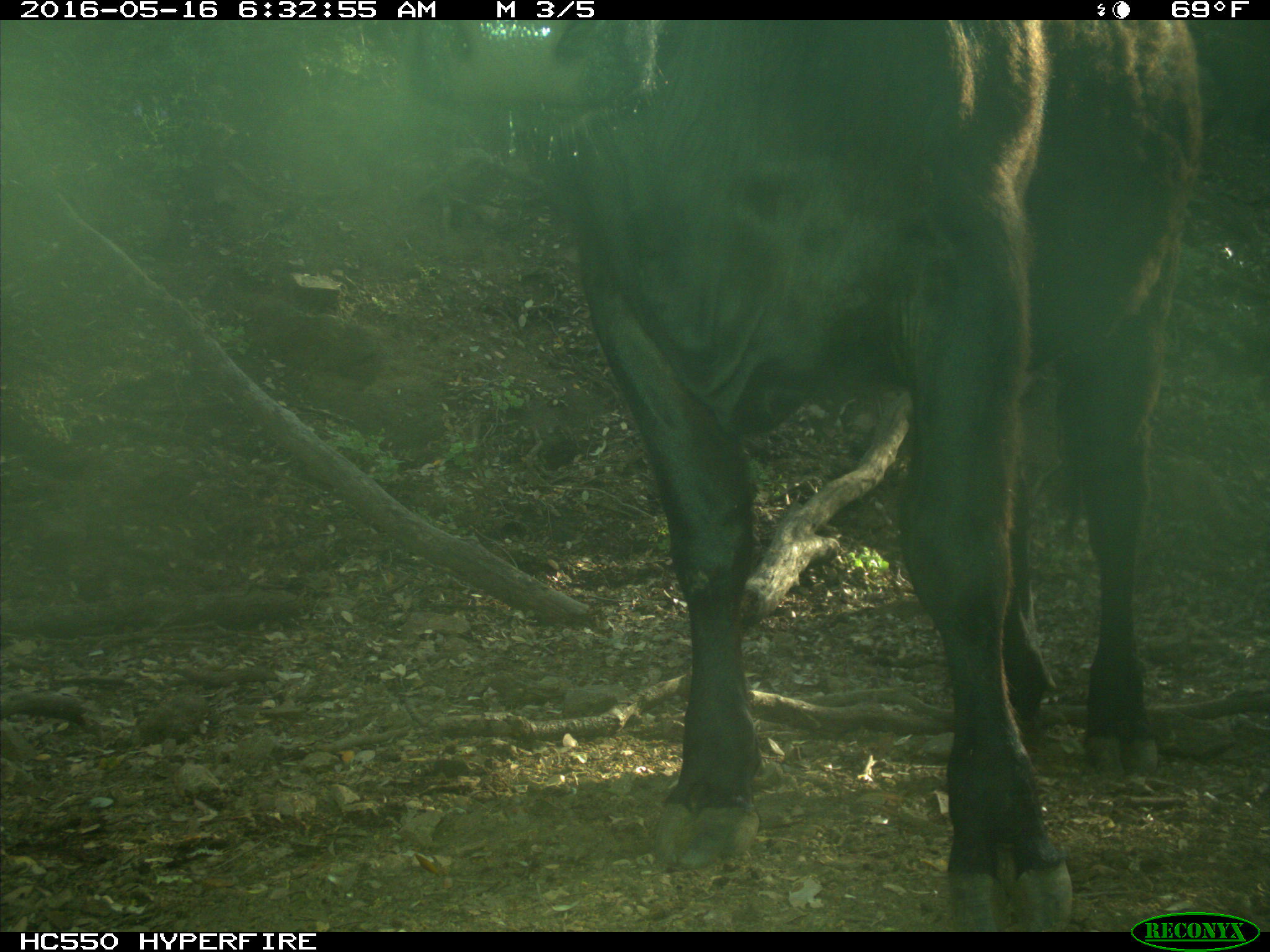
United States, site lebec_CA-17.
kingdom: Animalia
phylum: Chordata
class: Mammalia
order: Artiodactyla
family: Bovidae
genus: Bos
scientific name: Bos taurus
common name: domestic cow